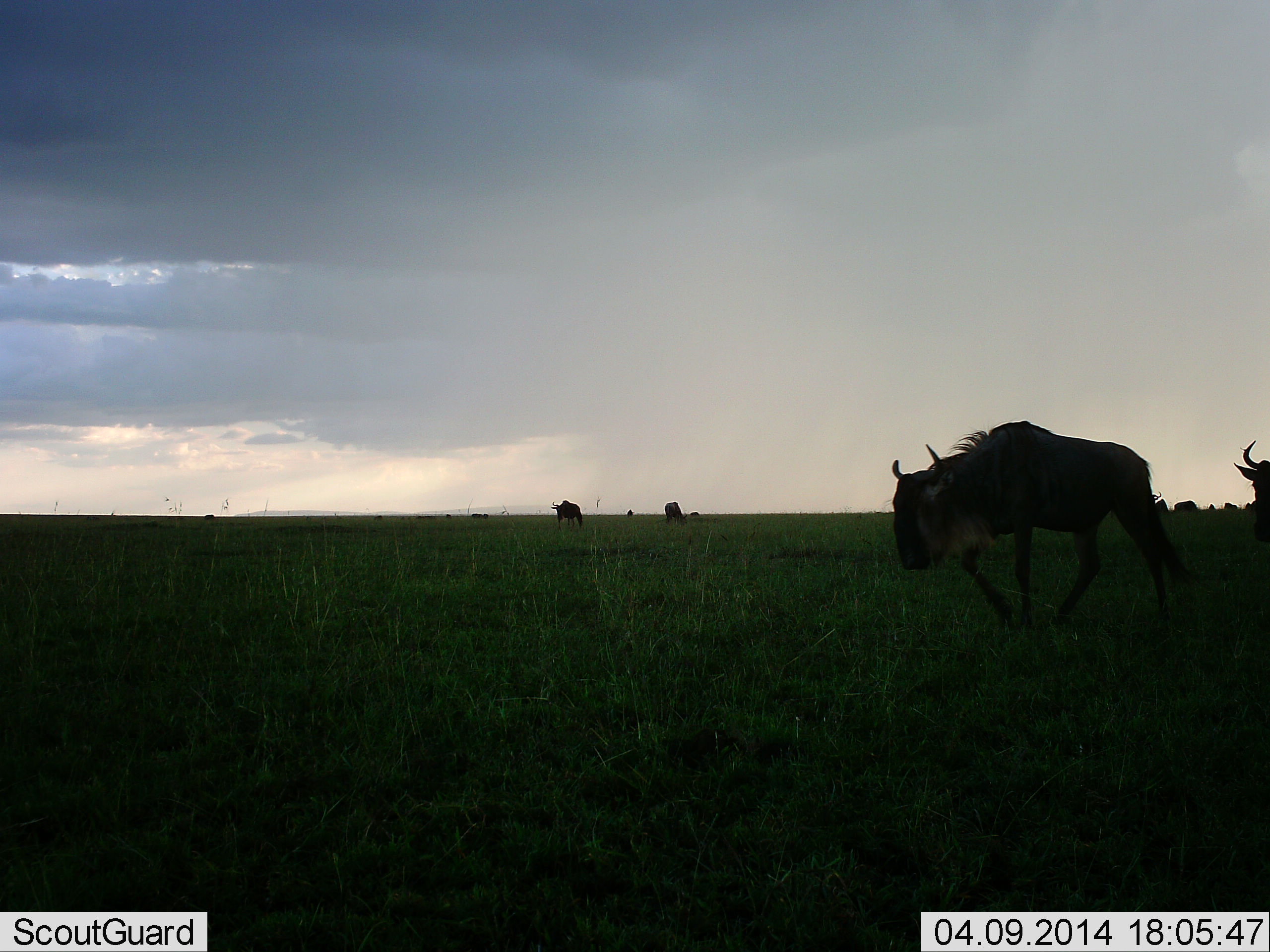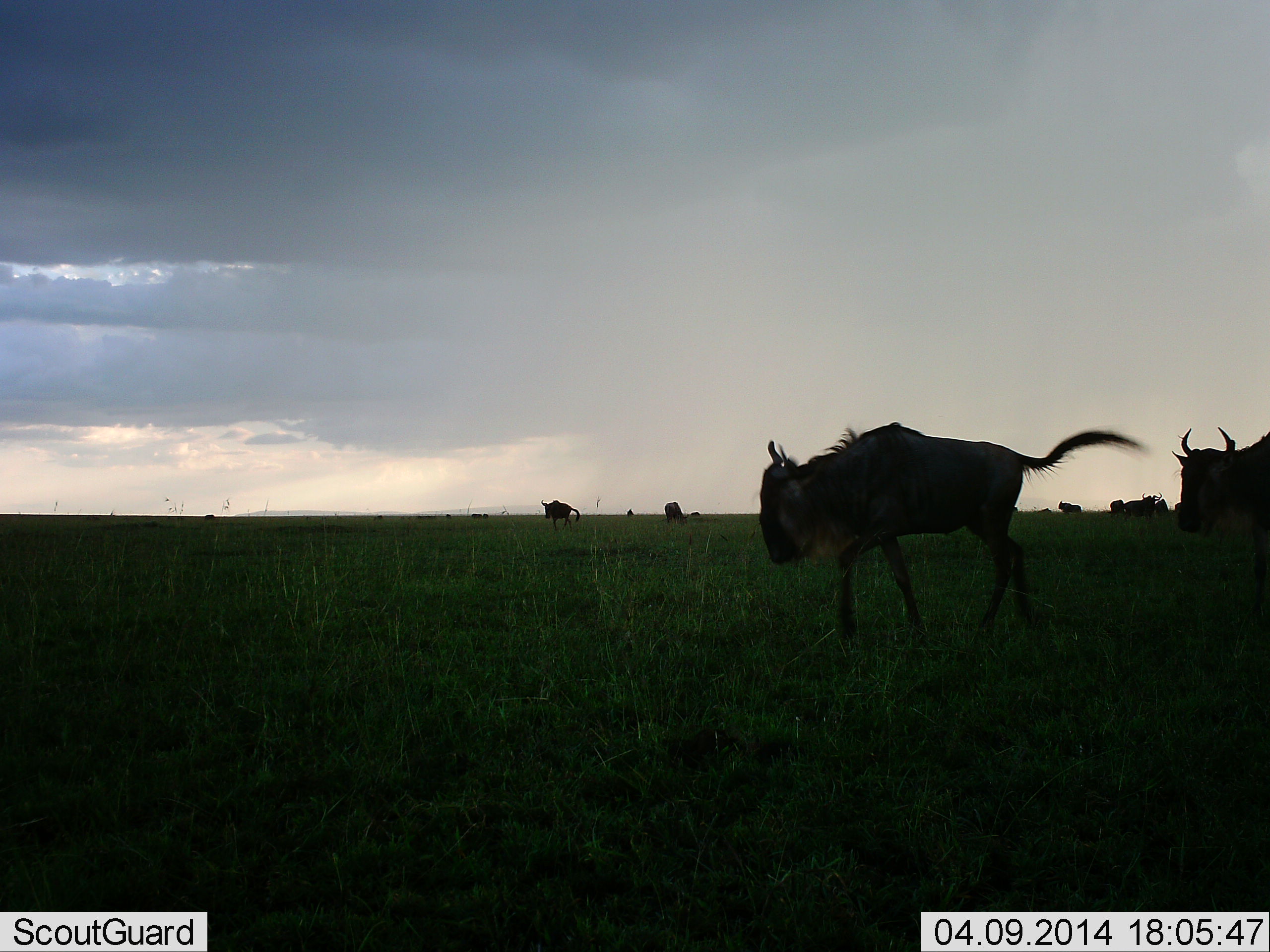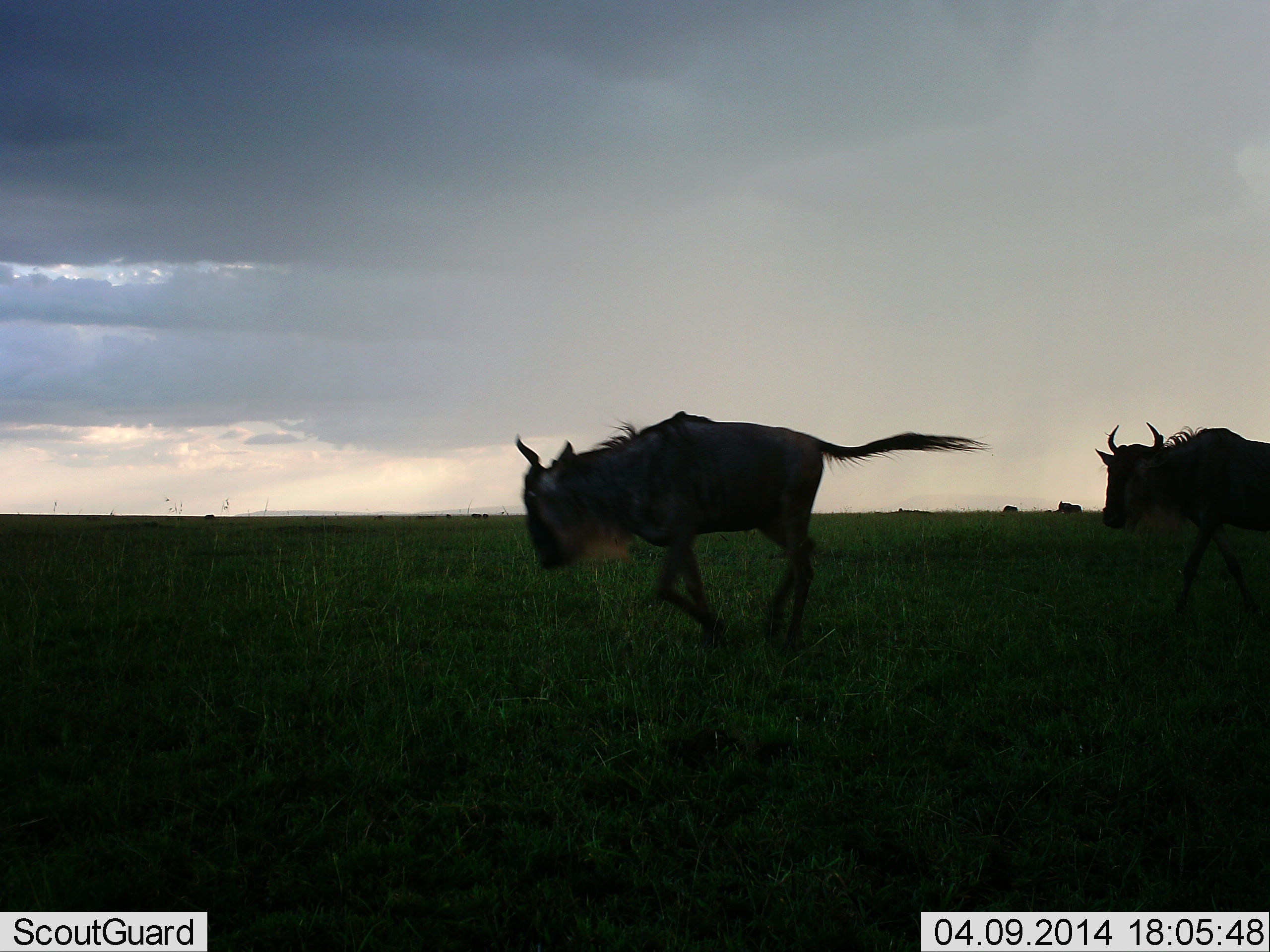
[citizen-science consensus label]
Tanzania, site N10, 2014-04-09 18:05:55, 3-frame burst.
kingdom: Animalia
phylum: Chordata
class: Mammalia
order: Artiodactyla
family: Bovidae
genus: Connochaetes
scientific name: Connochaetes taurinus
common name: blue wildebeest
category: wildebeest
Wildebeest (blue wildebeest) (Connochaetes taurinus), count 8. Behavior (volunteer vote fractions): standing 50%, resting 10%, moving 80%, interacting 10%. Young present (vote fraction): 0%. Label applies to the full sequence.